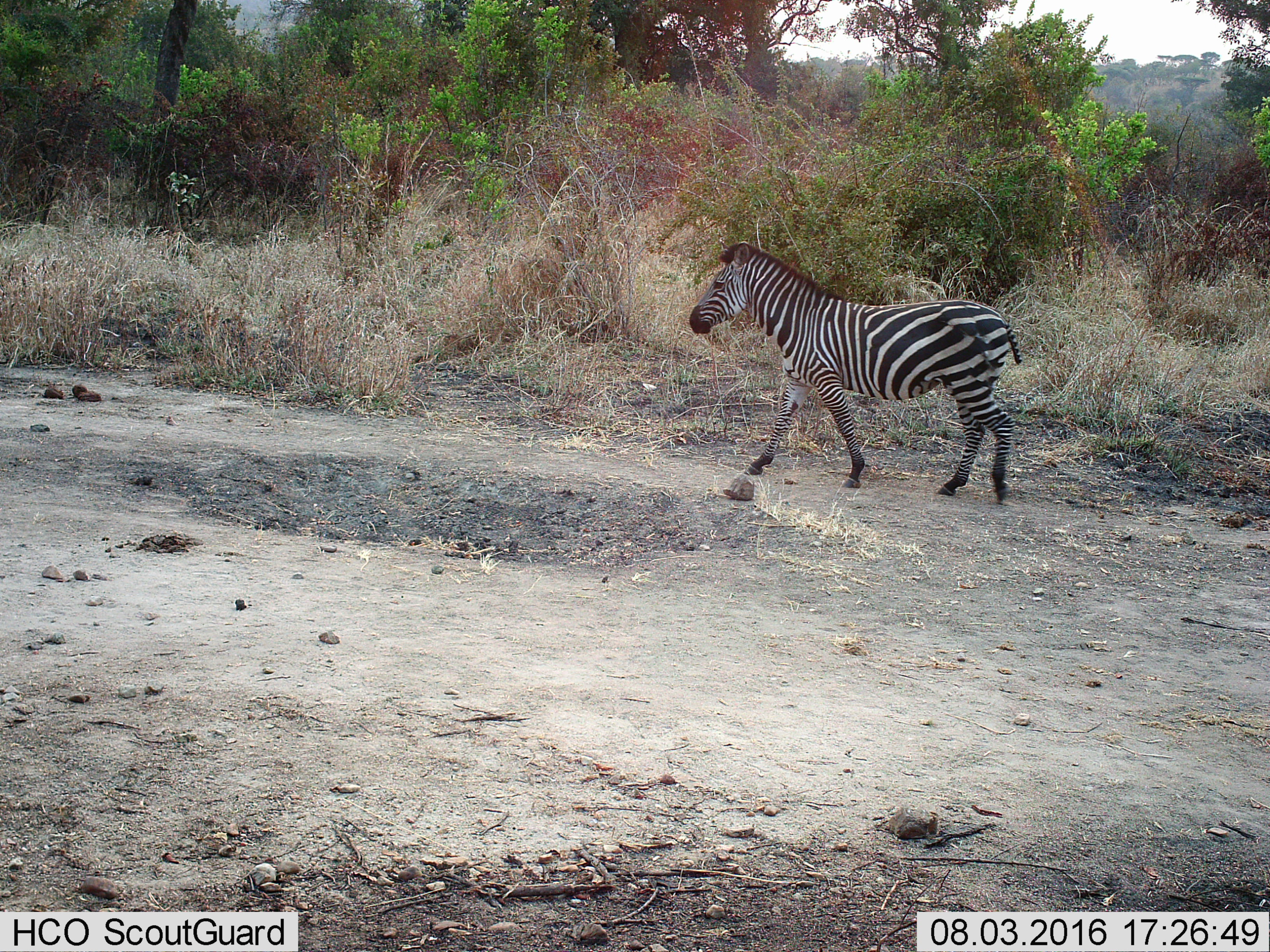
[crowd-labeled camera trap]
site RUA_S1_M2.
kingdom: Animalia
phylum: Chordata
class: Mammalia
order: Perissodactyla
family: Equidae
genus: Equus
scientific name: Equus quagga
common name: plains zebra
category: zebraplains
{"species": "zebraplains (plains zebra) (Equus quagga)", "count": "1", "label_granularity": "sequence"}